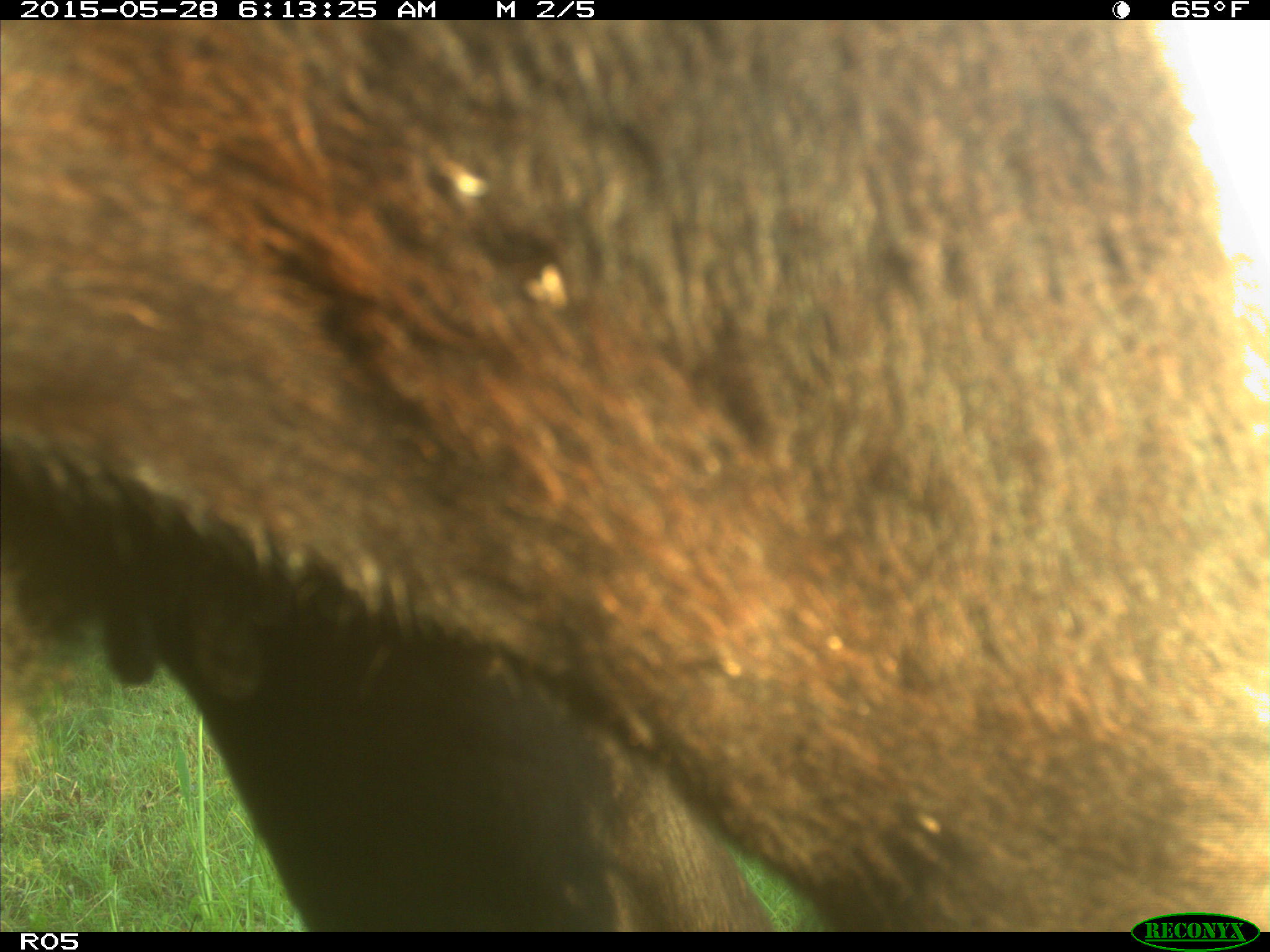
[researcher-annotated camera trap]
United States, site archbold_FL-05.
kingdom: Animalia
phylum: Chordata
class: Mammalia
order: Artiodactyla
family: Bovidae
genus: Bos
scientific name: Bos taurus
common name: domestic cow